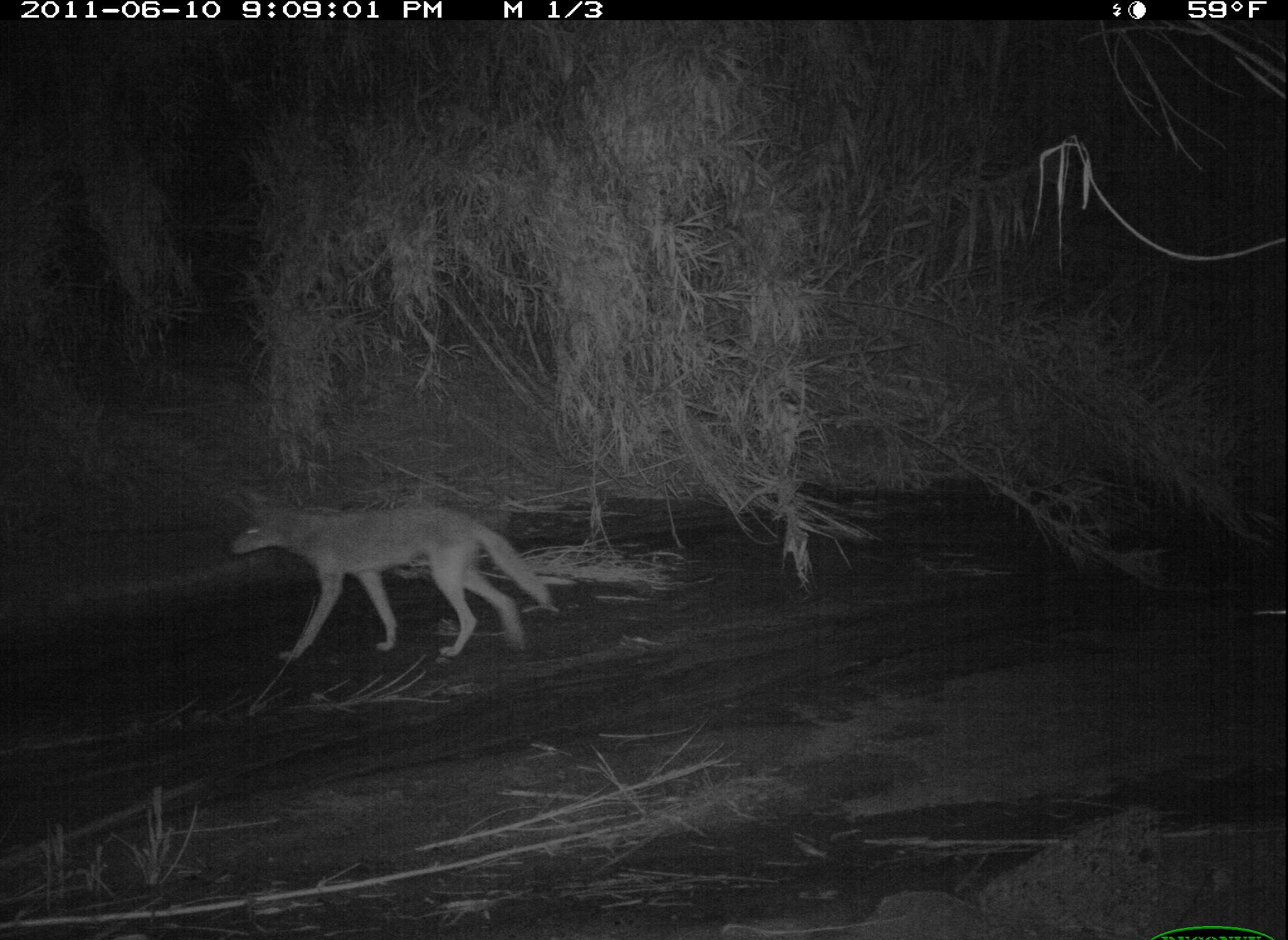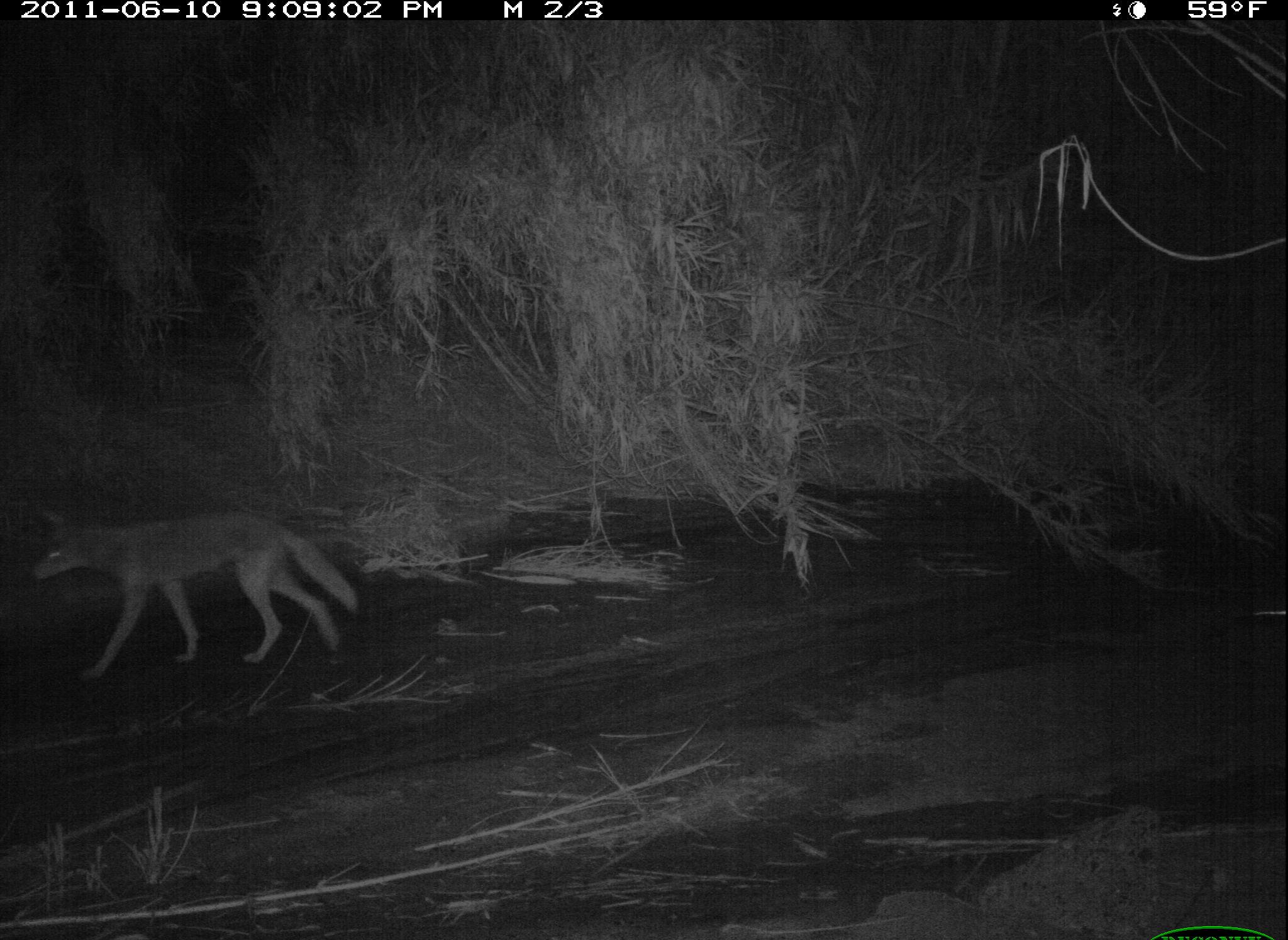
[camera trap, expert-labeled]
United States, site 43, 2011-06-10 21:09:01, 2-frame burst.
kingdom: Animalia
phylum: Chordata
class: Mammalia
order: Carnivora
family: Canidae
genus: Canis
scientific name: Canis latrans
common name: coyote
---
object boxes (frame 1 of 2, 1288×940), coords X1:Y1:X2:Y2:
coyote: 222:472:565:685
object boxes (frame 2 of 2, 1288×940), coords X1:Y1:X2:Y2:
coyote: 37:501:372:704